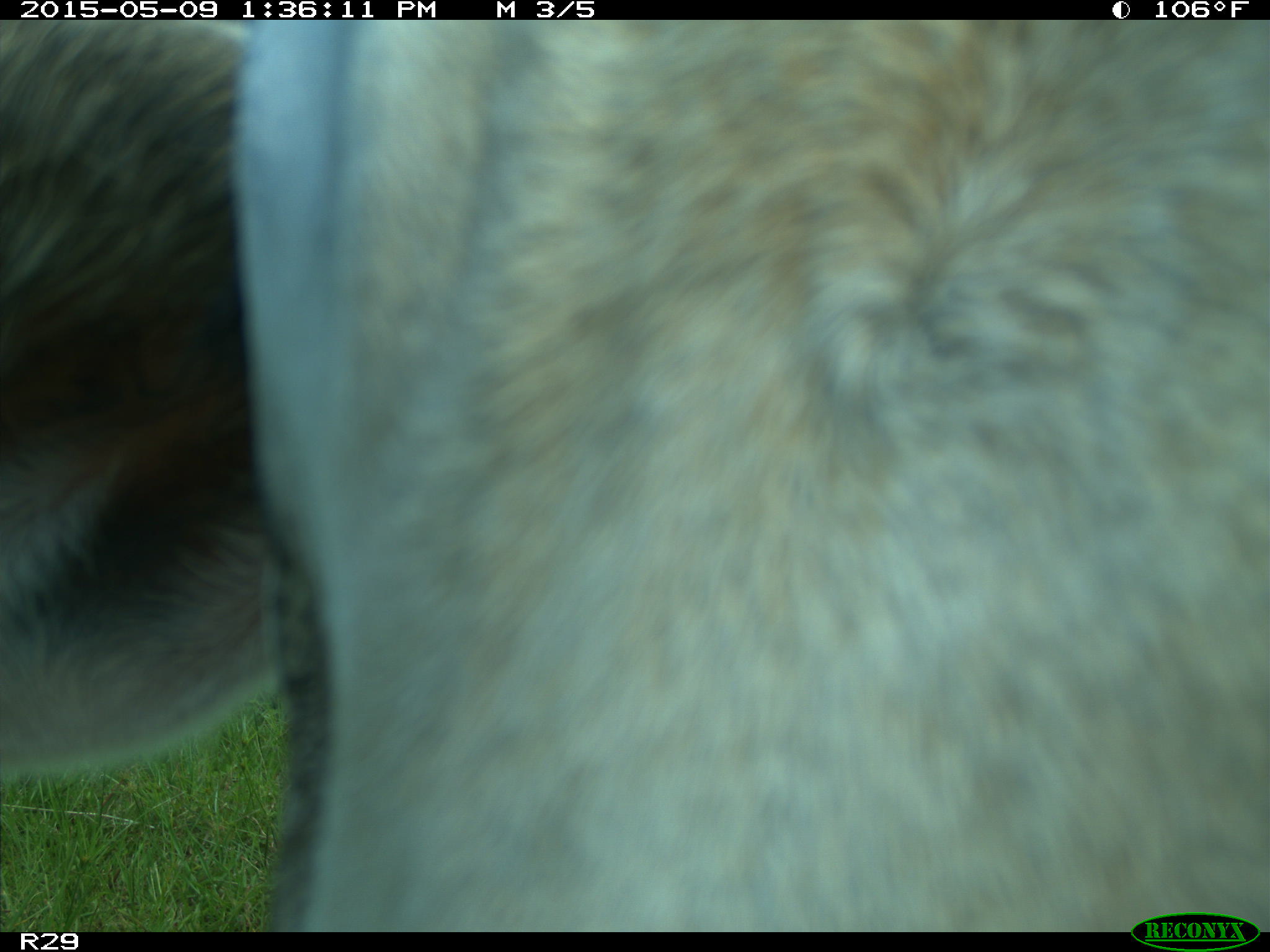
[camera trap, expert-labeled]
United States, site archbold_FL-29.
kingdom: Animalia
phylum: Chordata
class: Mammalia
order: Artiodactyla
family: Bovidae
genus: Bos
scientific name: Bos taurus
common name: domestic cow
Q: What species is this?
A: Bos taurus (domestic cow).